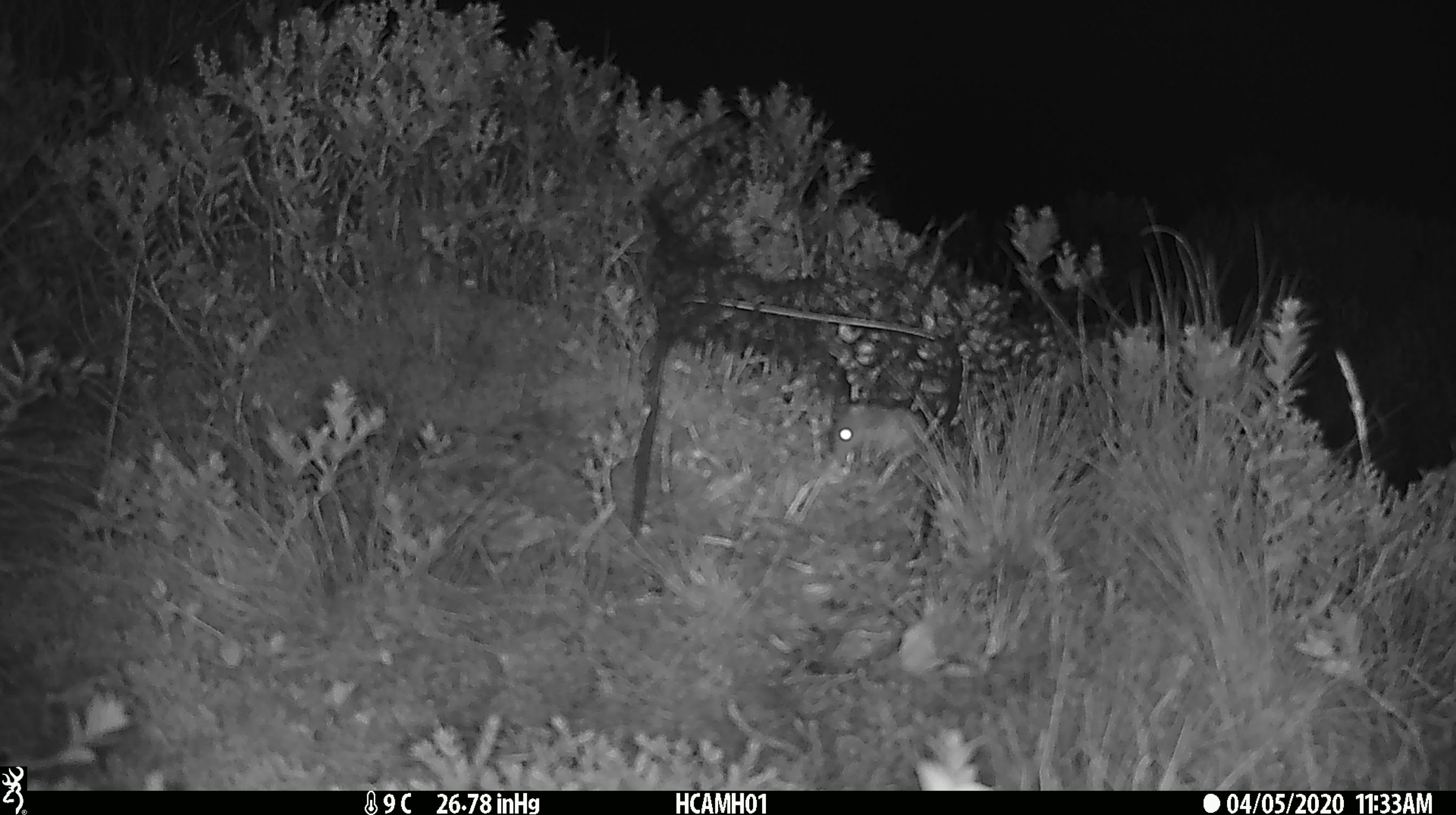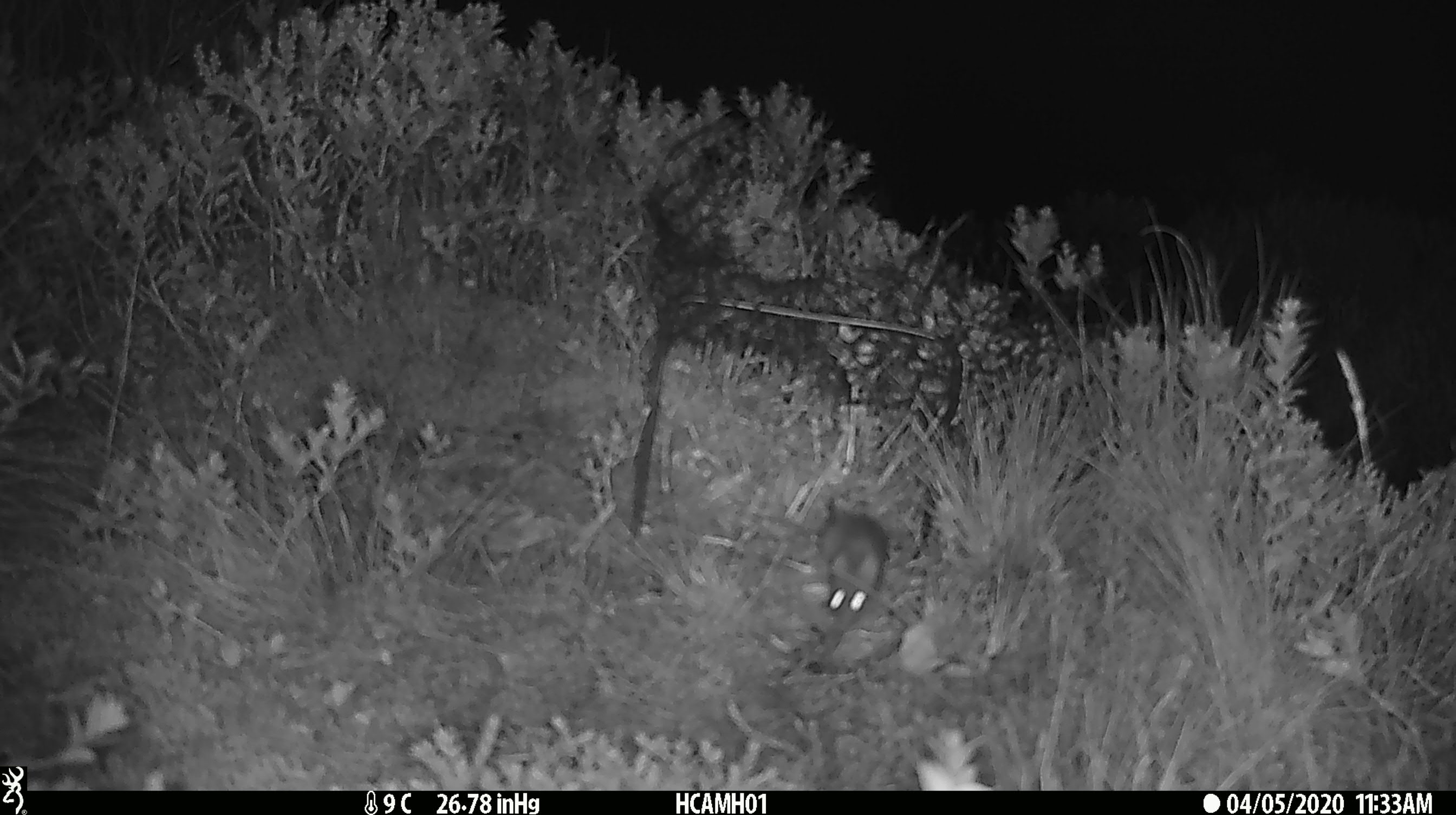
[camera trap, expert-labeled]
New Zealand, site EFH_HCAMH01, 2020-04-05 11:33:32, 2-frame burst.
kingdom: Animalia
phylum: Chordata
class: Mammalia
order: Rodentia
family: Muridae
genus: Mus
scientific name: Mus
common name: mouse